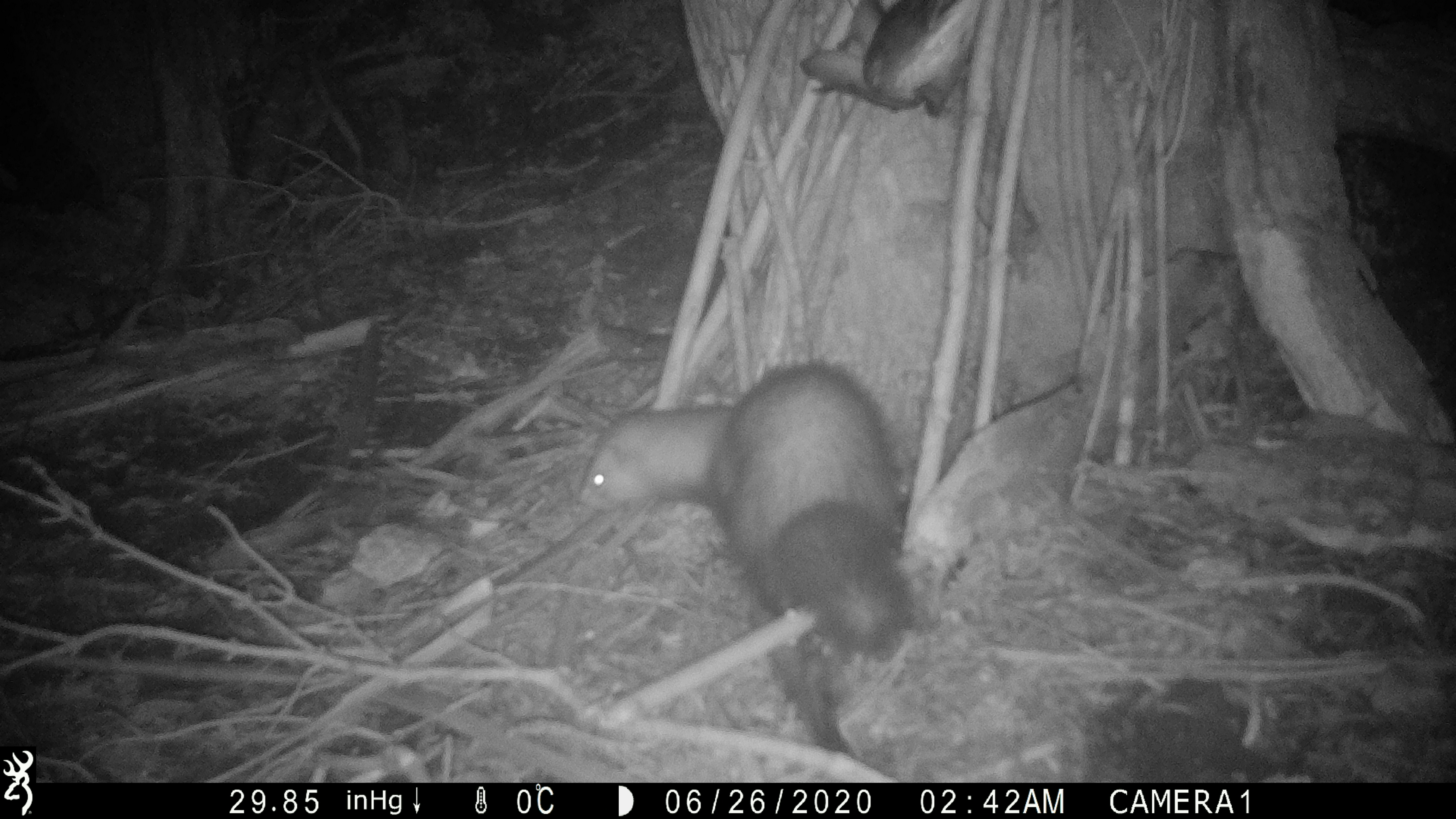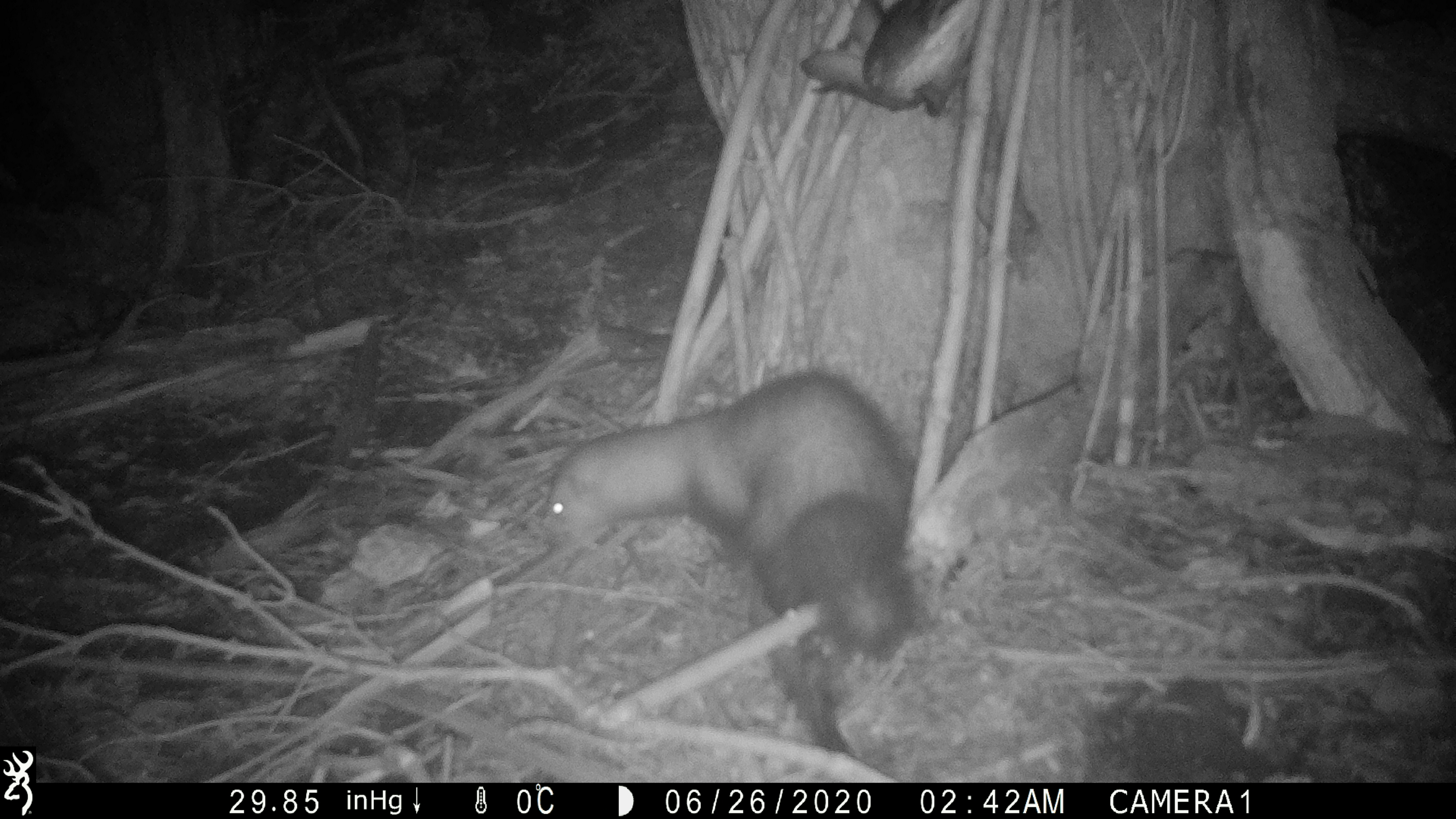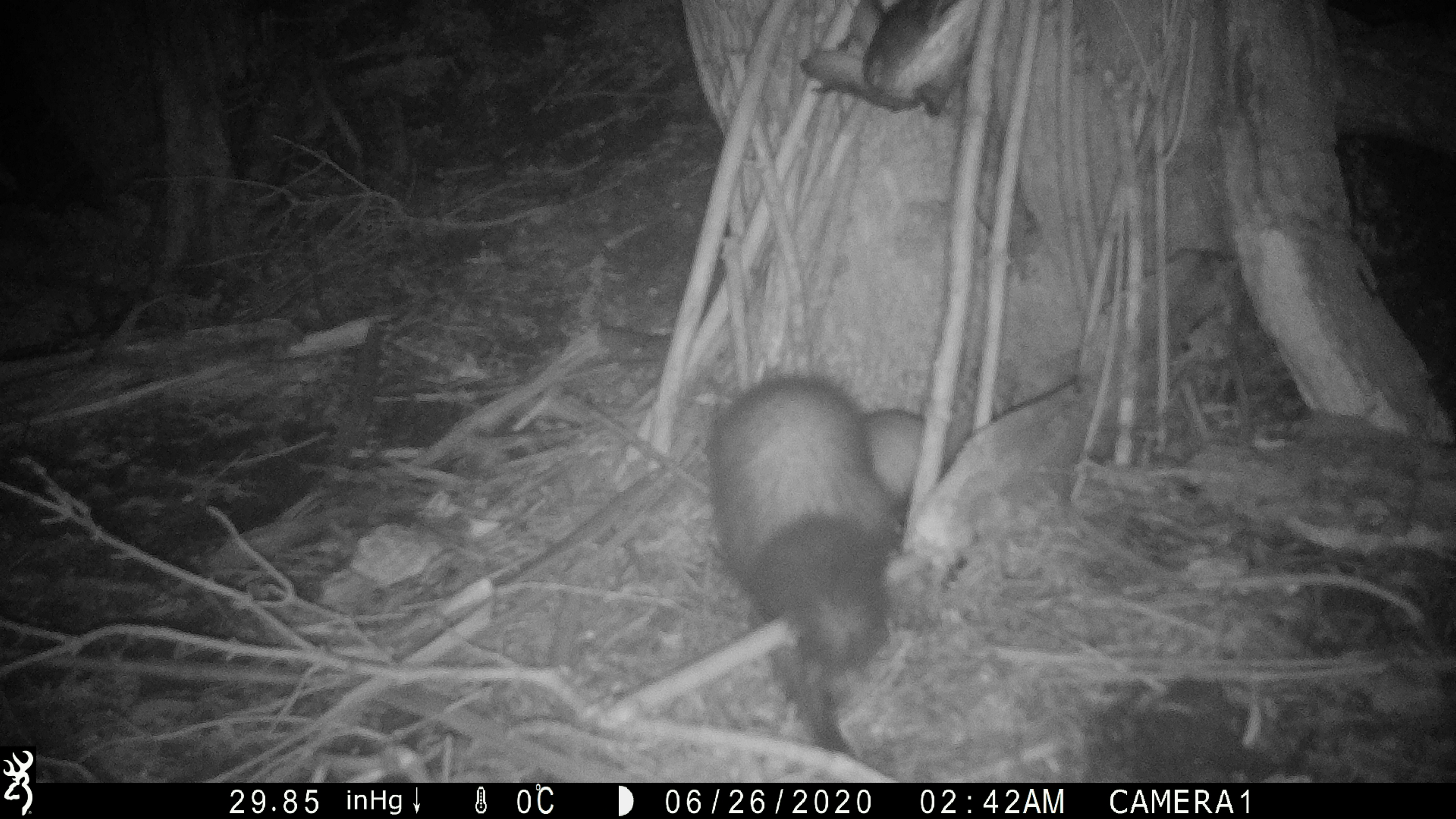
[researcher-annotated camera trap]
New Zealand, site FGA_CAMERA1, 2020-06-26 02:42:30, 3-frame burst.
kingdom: Animalia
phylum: Chordata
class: Mammalia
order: Carnivora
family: Mustelidae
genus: Mustela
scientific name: Mustela furo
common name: ferret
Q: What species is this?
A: Ferret (Mustela furo).